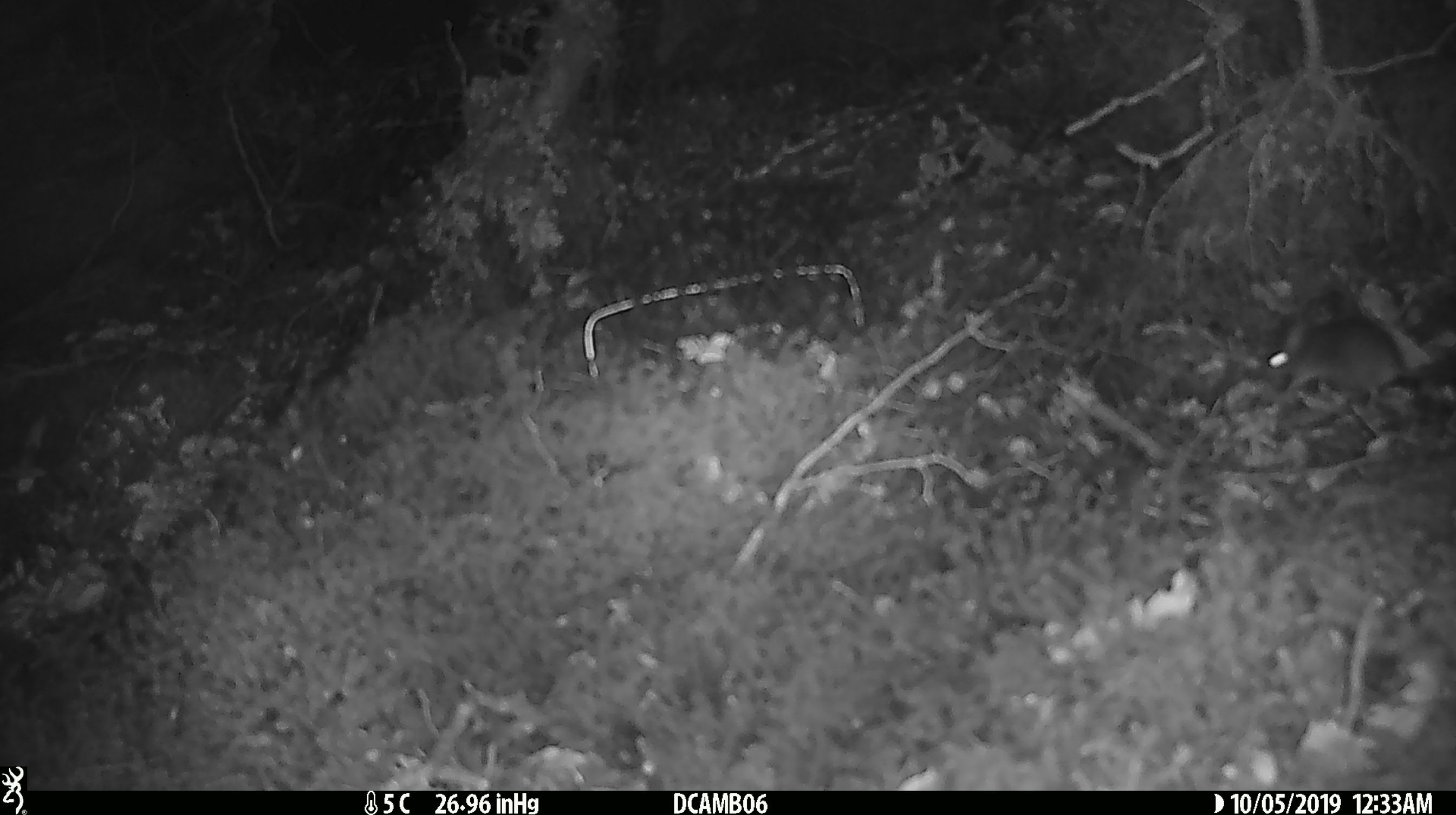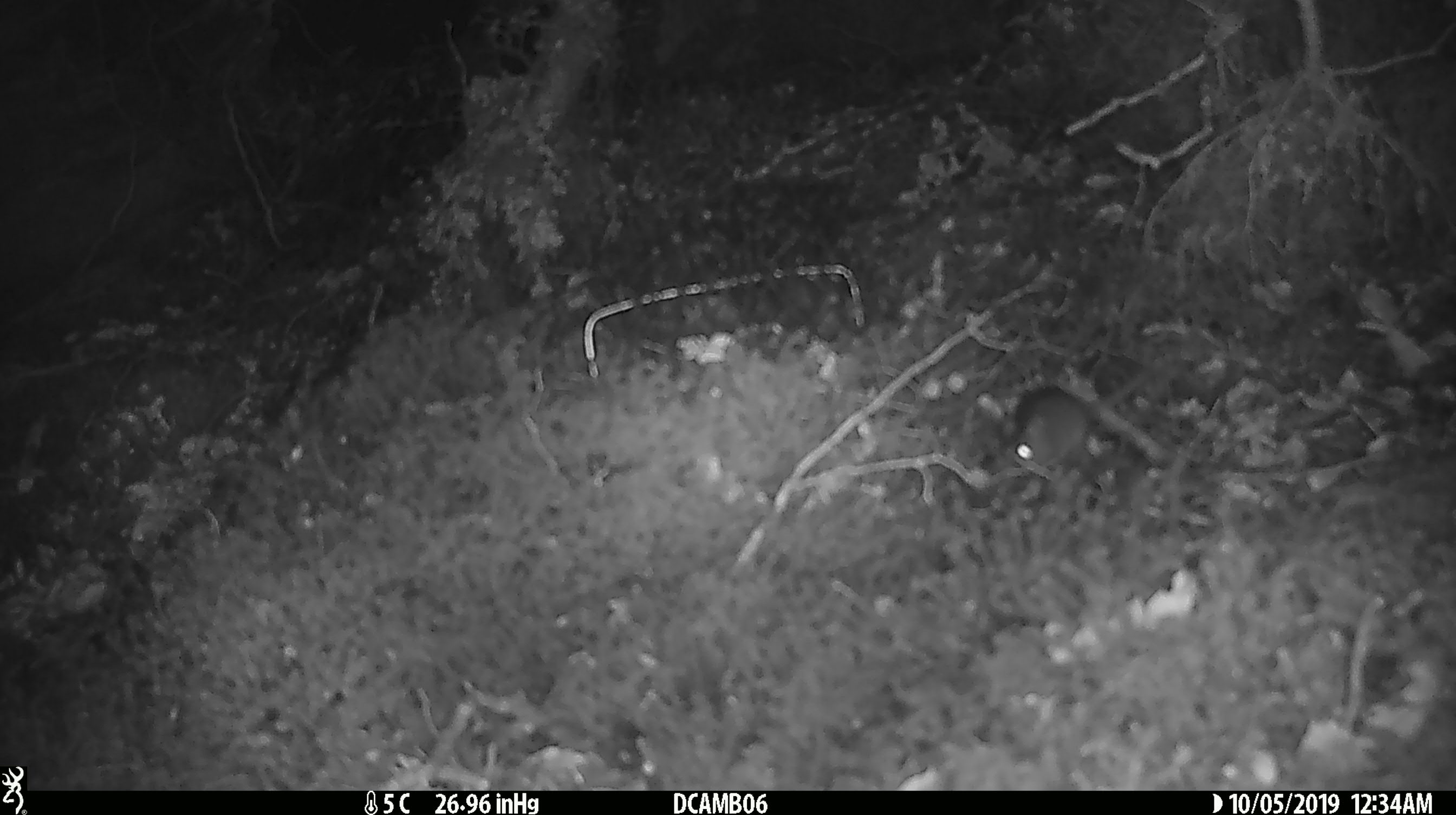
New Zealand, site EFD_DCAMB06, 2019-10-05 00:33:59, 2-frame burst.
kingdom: Animalia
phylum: Chordata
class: Mammalia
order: Rodentia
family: Muridae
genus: Mus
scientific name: Mus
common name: mouse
Mouse (Mus).